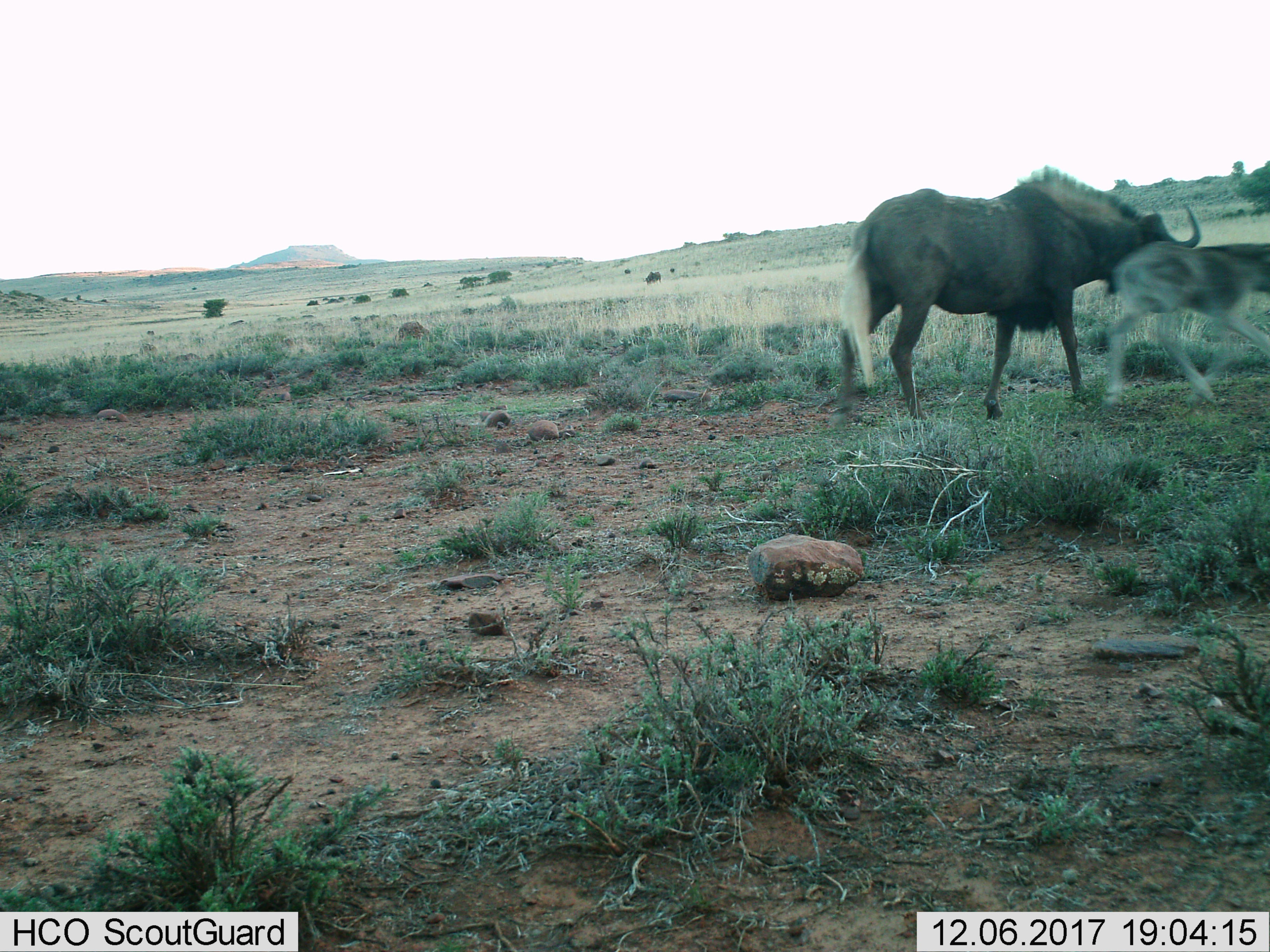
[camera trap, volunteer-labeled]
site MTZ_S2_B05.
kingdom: Animalia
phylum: Chordata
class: Mammalia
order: Artiodactyla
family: Bovidae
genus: Connochaetes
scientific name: Connochaetes gnou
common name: black wildebeest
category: wildebeestblack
Wildebeestblack (black wildebeest) (Connochaetes gnou), count 3. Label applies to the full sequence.